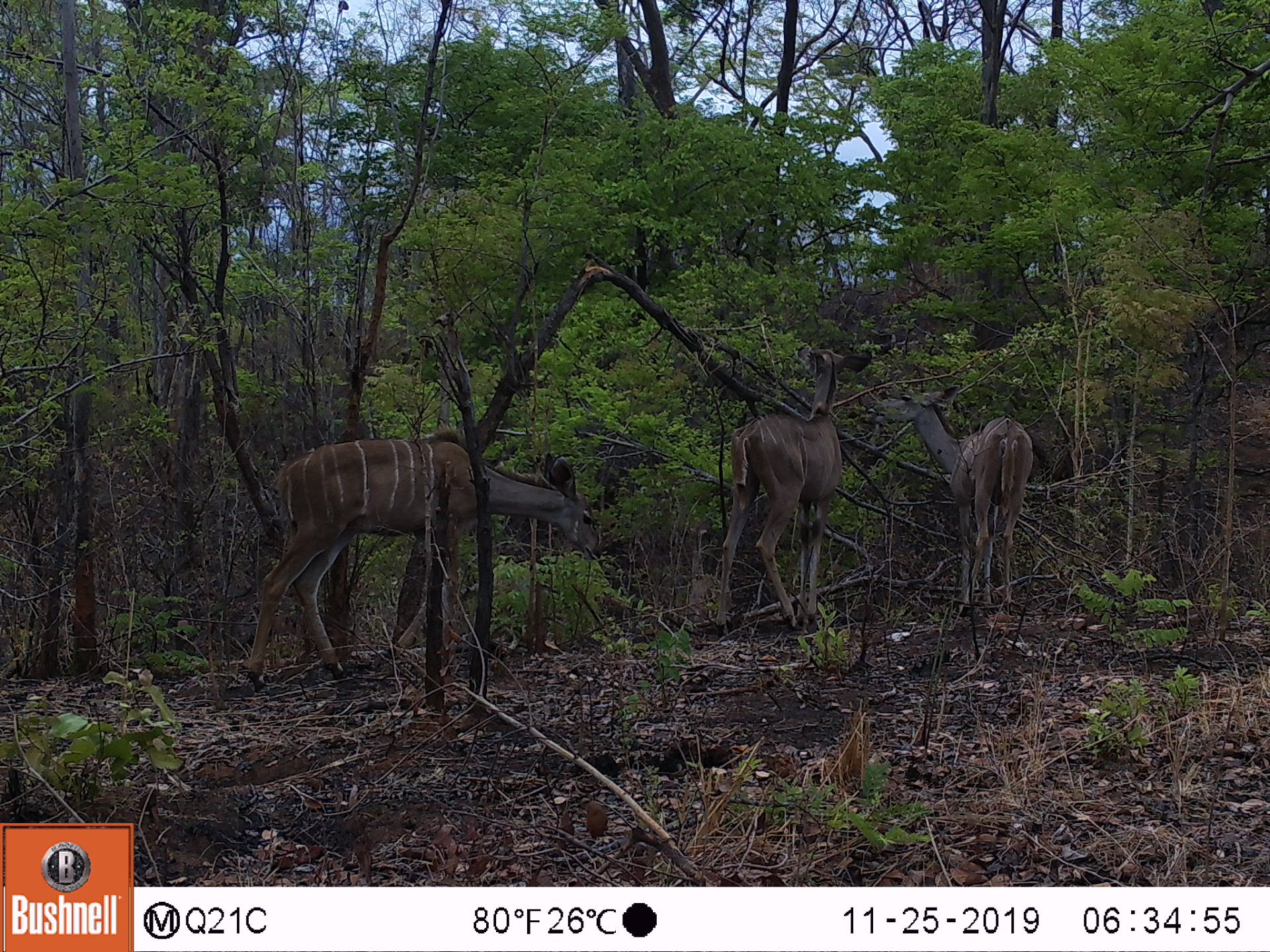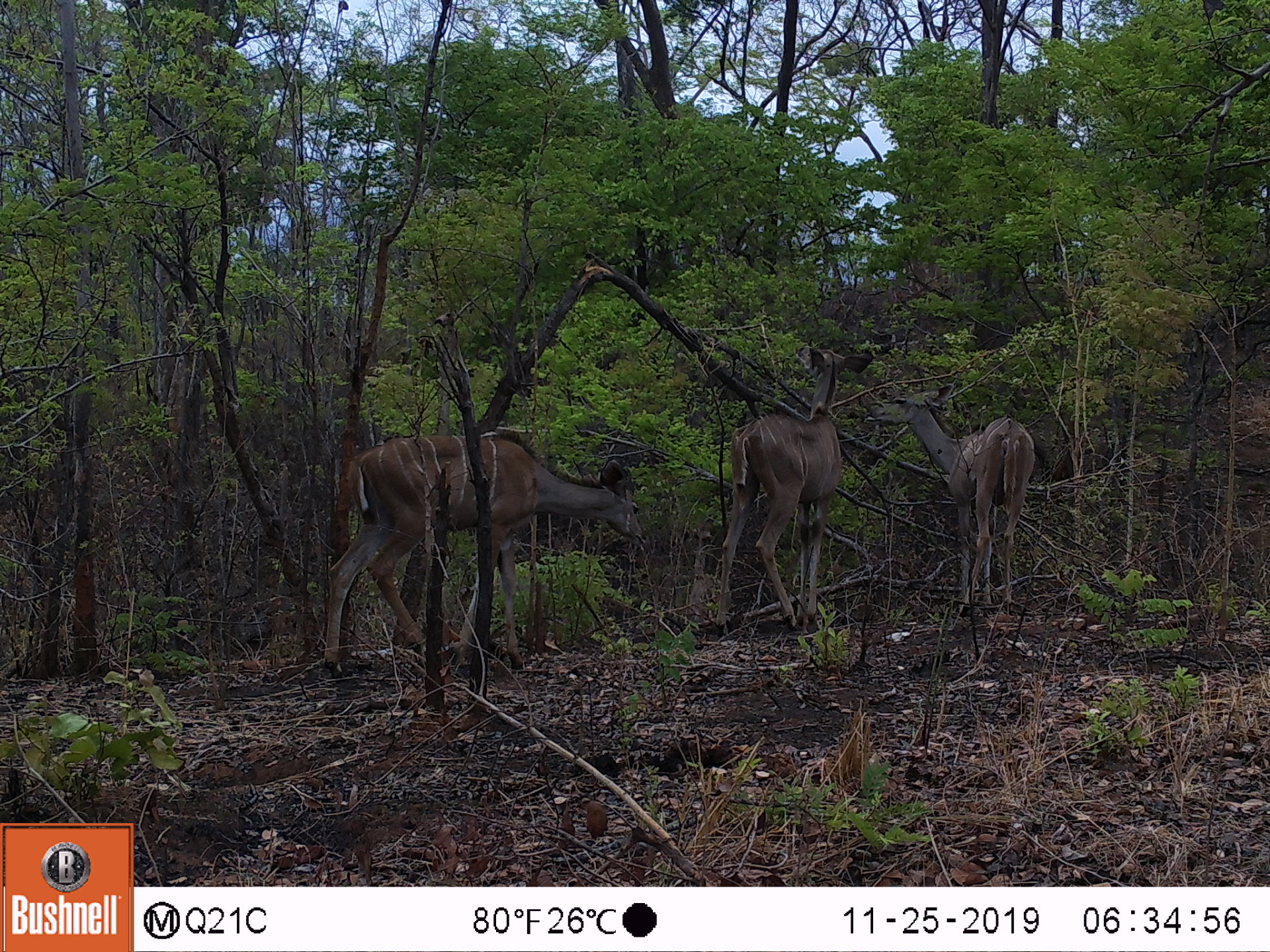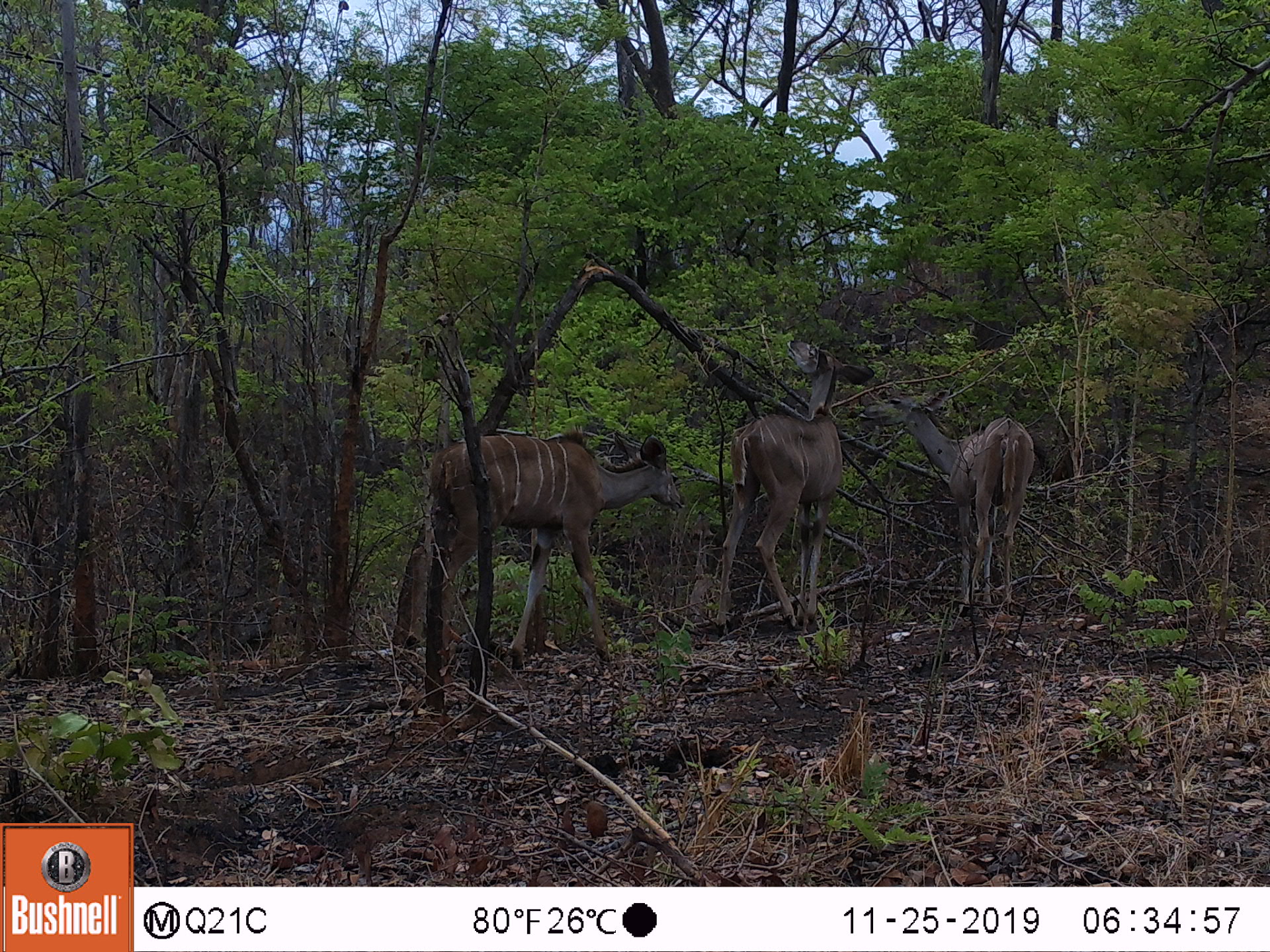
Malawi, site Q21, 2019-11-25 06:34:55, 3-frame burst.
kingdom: Animalia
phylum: Chordata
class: Mammalia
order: Artiodactyla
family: Bovidae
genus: Tragelaphus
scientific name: Tragelaphus strepsiceros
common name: greater kudu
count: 3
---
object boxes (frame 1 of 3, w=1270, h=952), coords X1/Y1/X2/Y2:
greater kudu: 238/409/602/697; 696/340/880/643; 889/382/1052/619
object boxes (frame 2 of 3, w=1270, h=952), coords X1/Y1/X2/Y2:
greater kudu: 310/422/646/670; 698/345/875/641; 878/380/1034/606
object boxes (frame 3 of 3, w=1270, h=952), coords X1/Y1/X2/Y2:
greater kudu: 406/412/676/688; 720/337/868/636; 868/379/1030/606